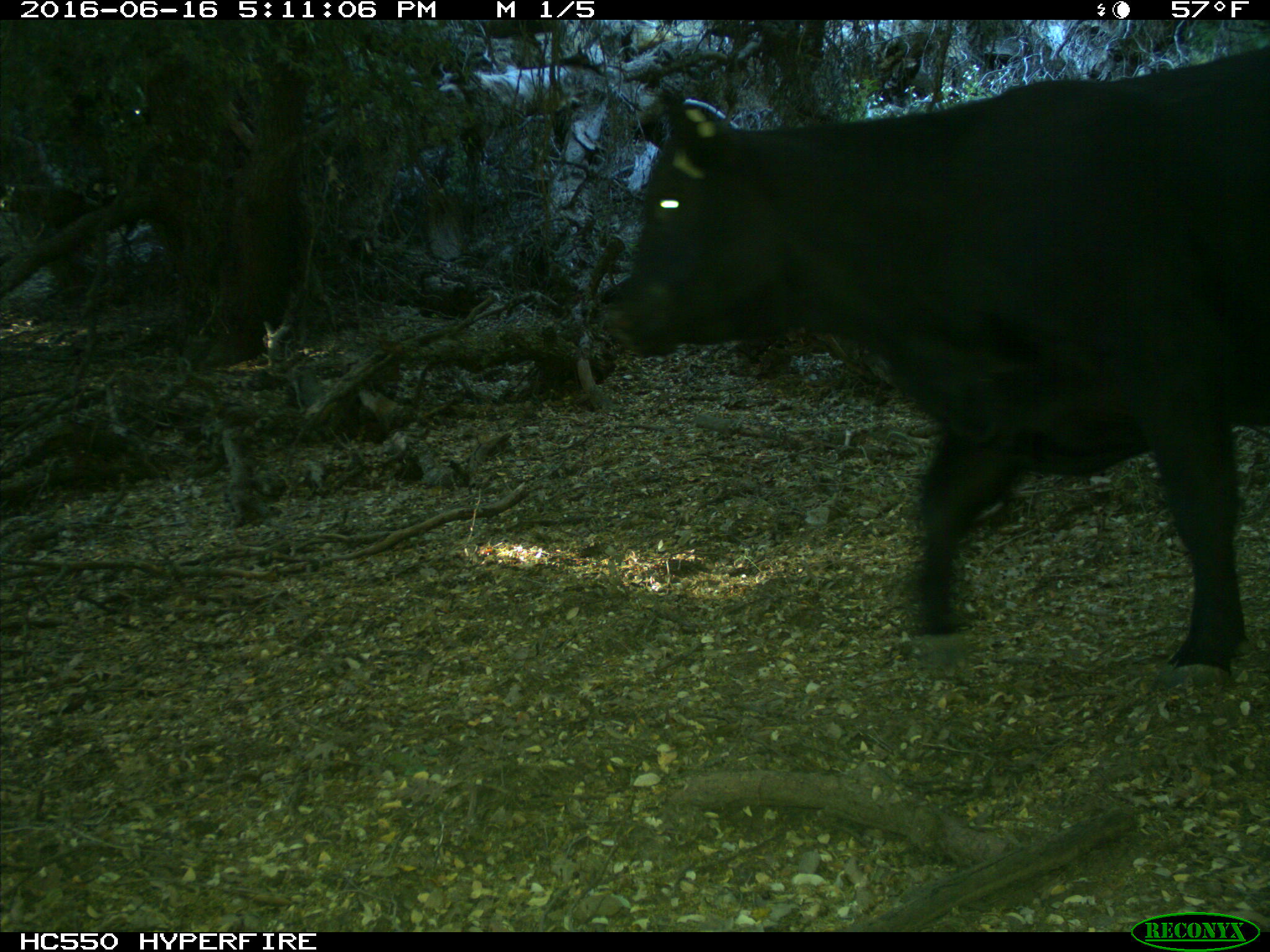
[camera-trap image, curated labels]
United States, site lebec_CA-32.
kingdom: Animalia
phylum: Chordata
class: Mammalia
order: Artiodactyla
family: Bovidae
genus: Bos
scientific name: Bos taurus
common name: domestic cow